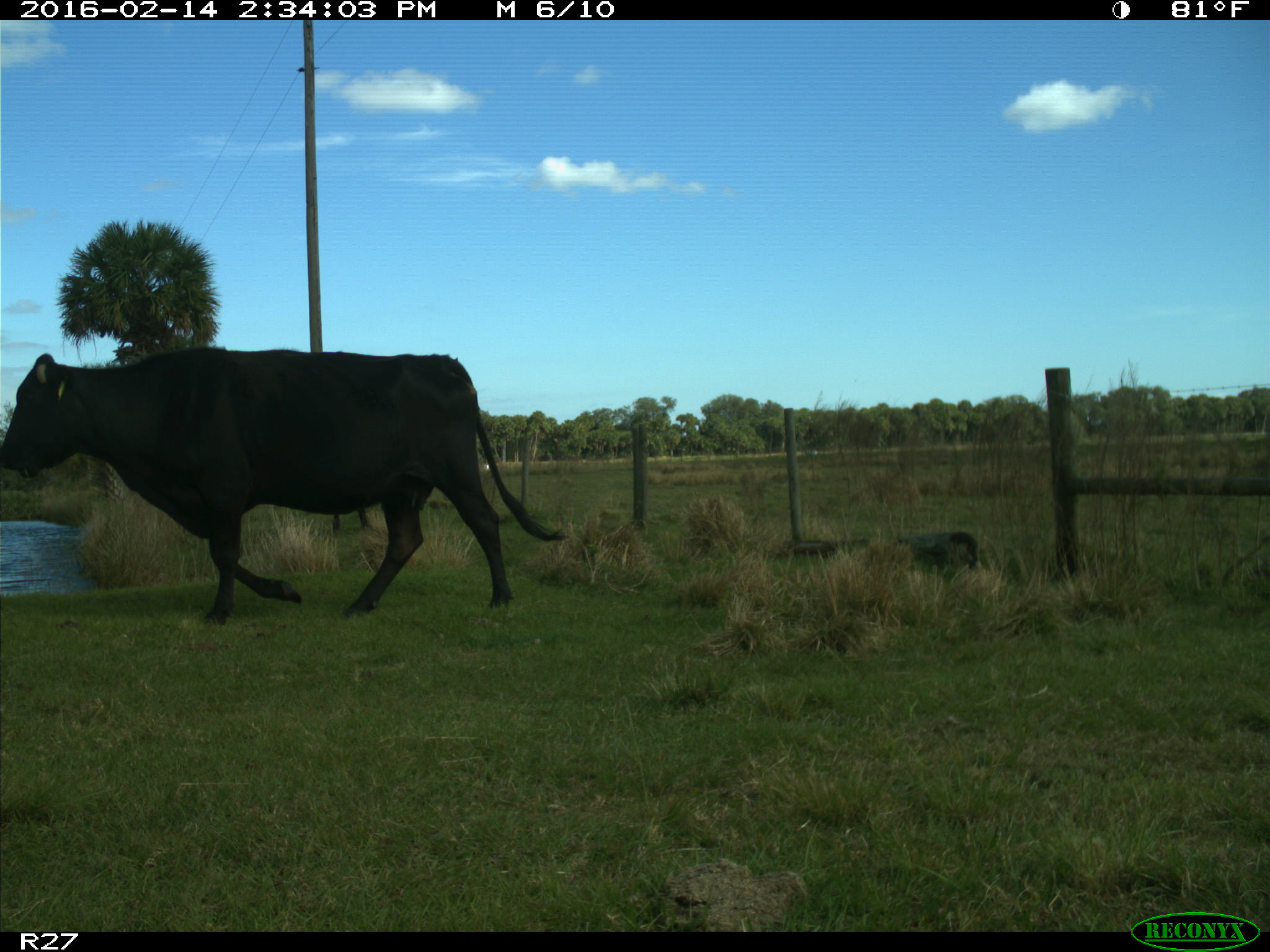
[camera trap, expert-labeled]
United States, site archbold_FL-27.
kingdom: Animalia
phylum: Chordata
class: Mammalia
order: Artiodactyla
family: Bovidae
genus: Bos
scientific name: Bos taurus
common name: domestic cow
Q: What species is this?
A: Bos taurus (domestic cow).